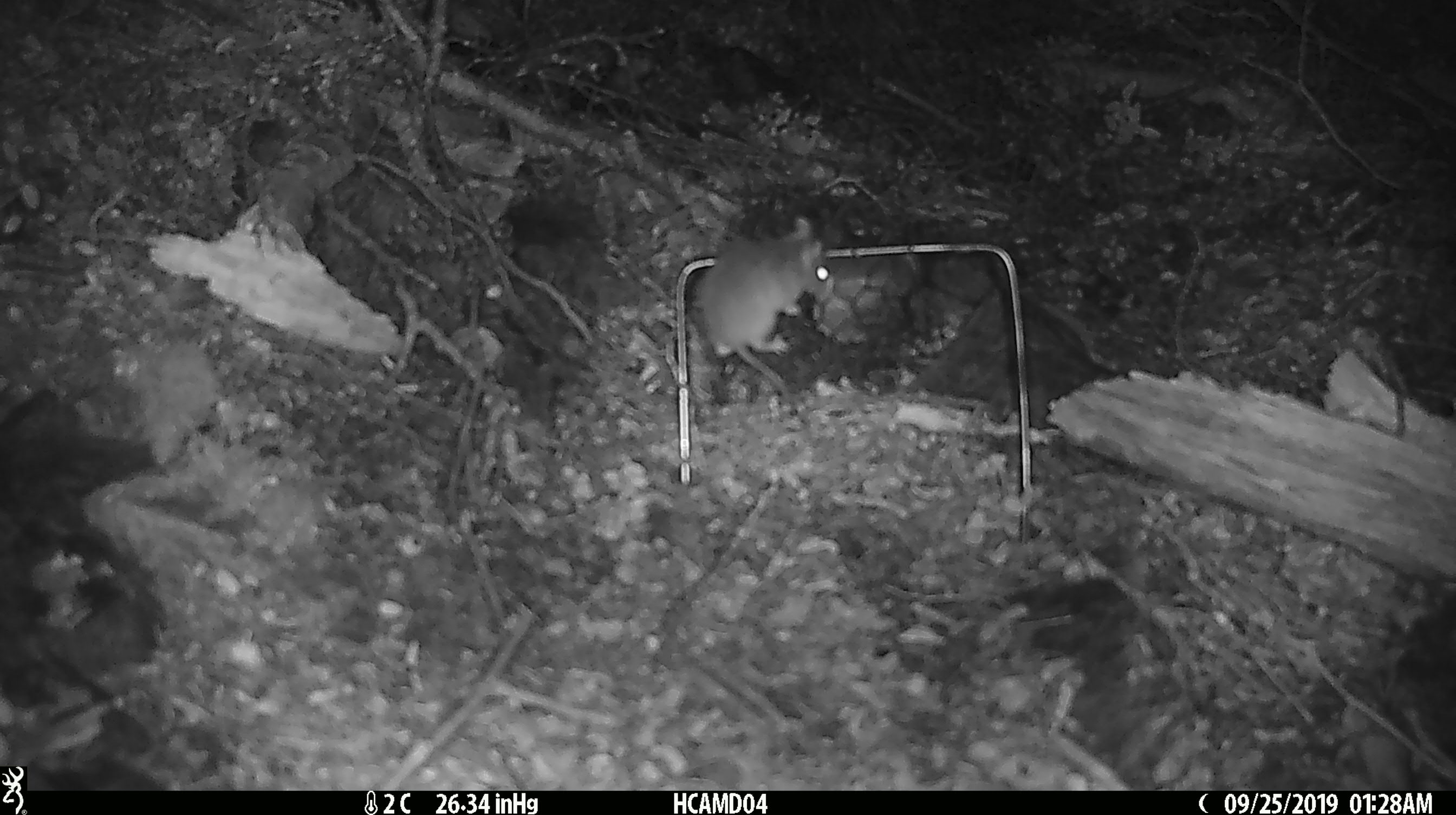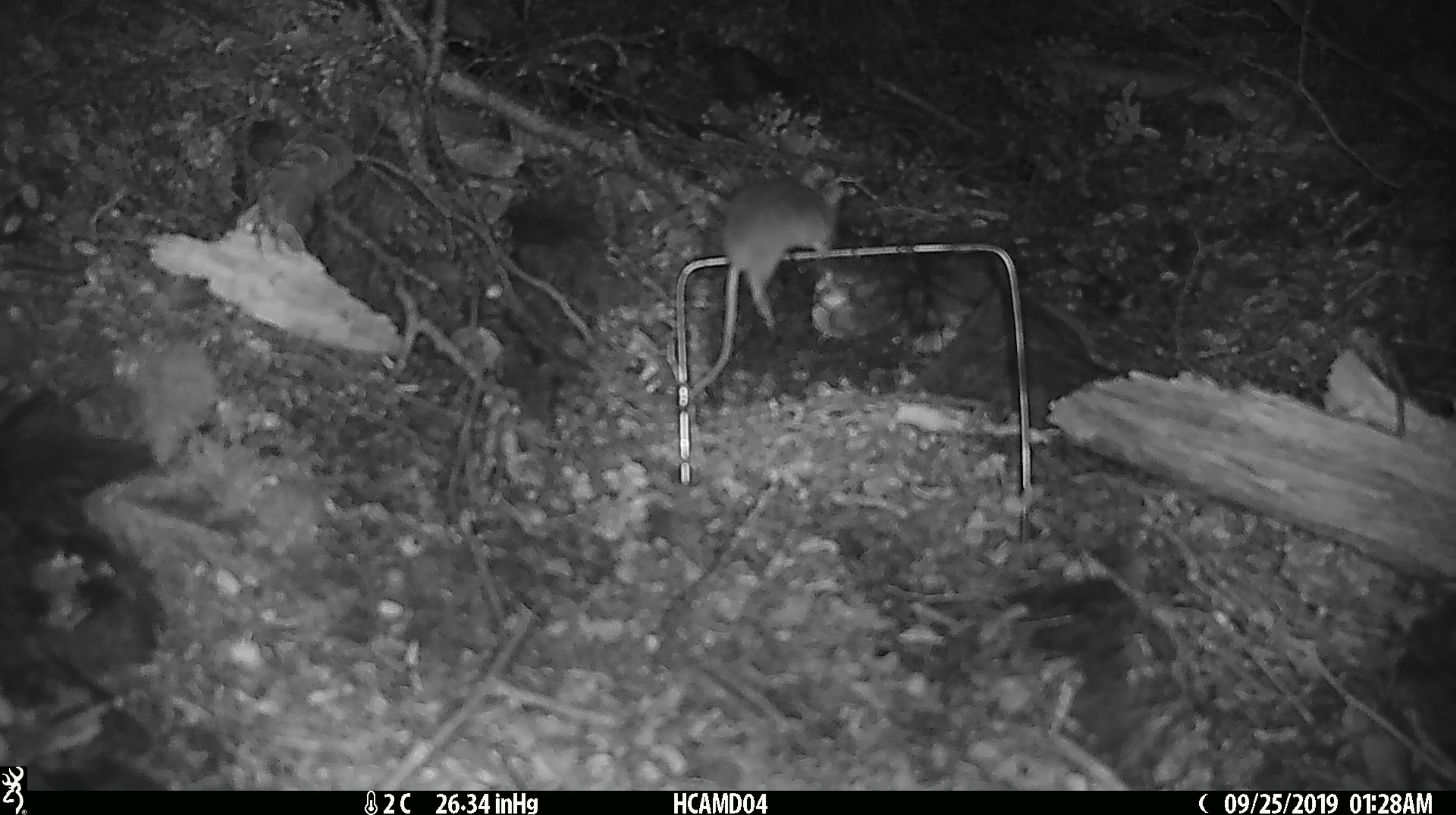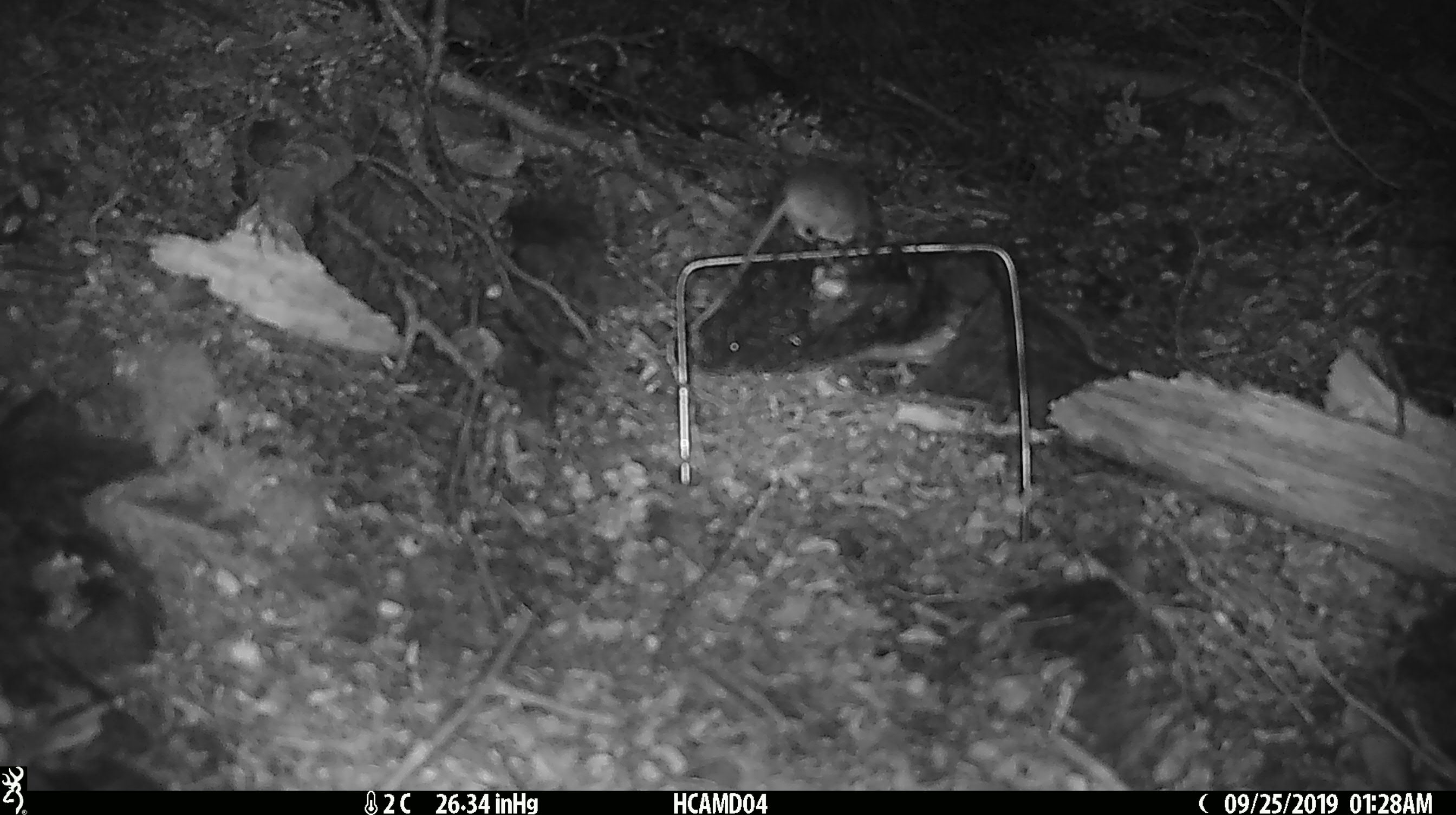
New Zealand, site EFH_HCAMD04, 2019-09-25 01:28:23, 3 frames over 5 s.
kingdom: Animalia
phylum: Chordata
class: Mammalia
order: Rodentia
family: Muridae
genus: Mus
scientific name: Mus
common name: mouse